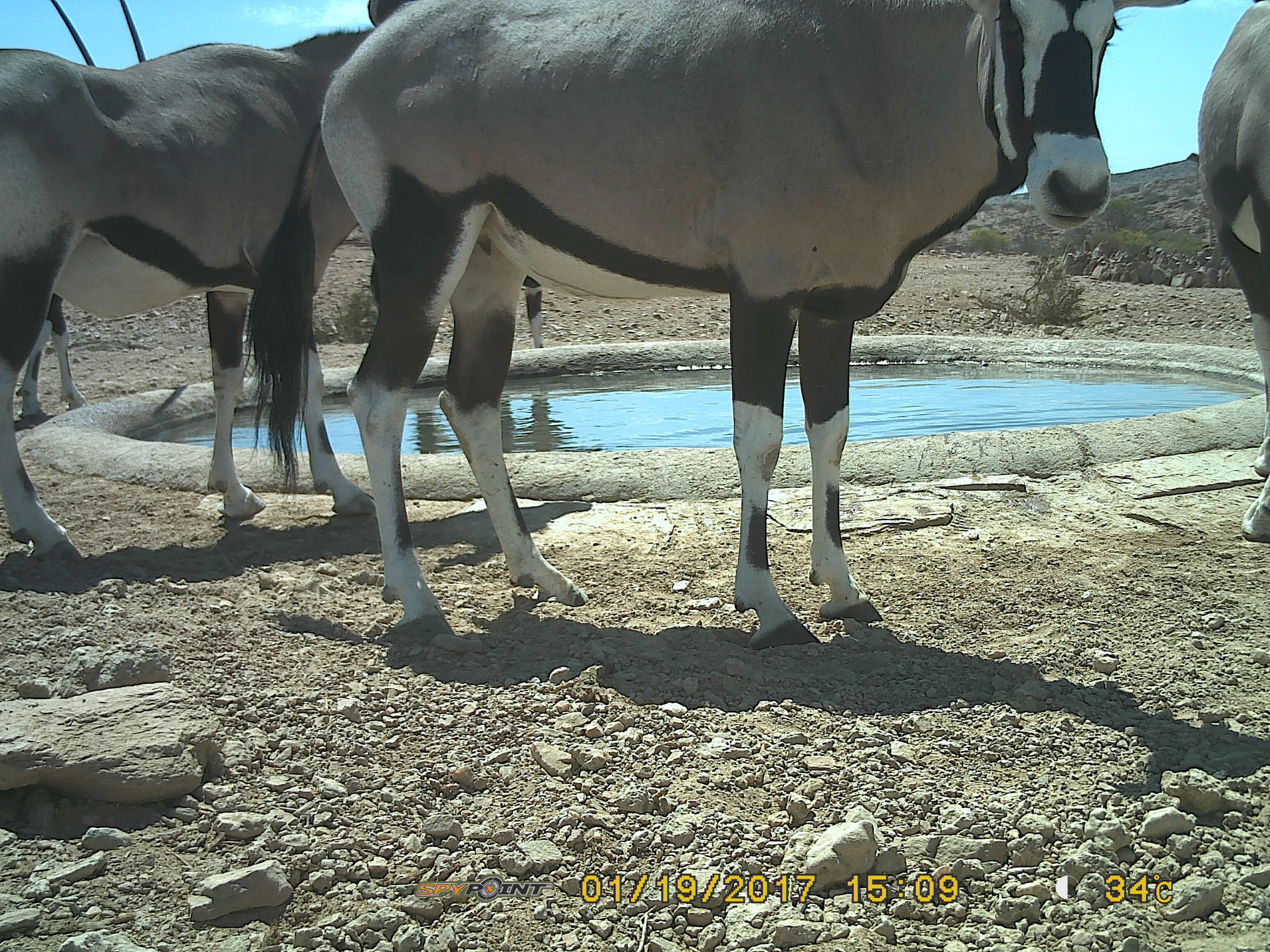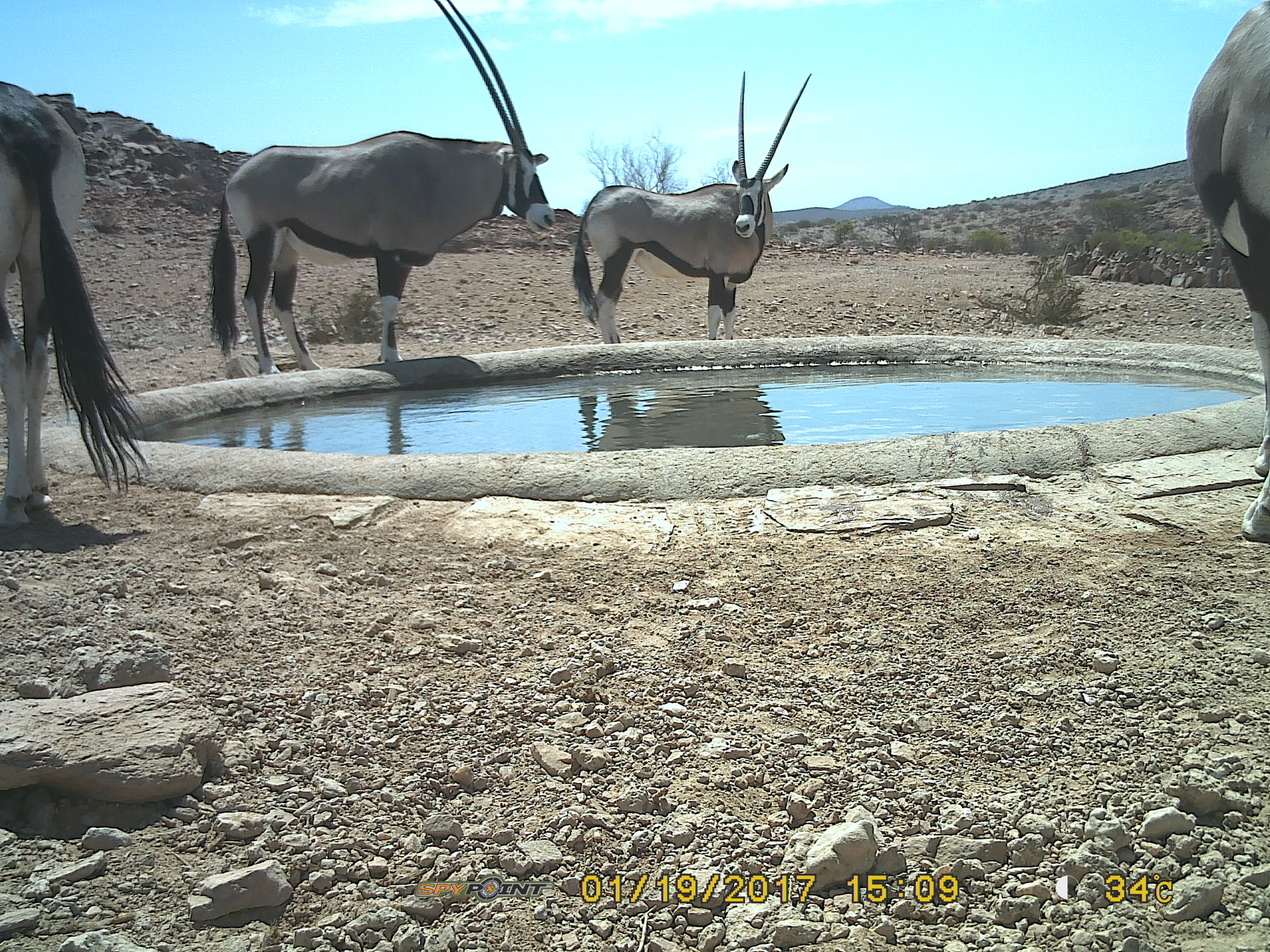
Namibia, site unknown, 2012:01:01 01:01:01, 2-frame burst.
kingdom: Animalia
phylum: Chordata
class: Mammalia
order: Artiodactyla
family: Bovidae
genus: Oryx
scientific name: Oryx gazella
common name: gemsbok